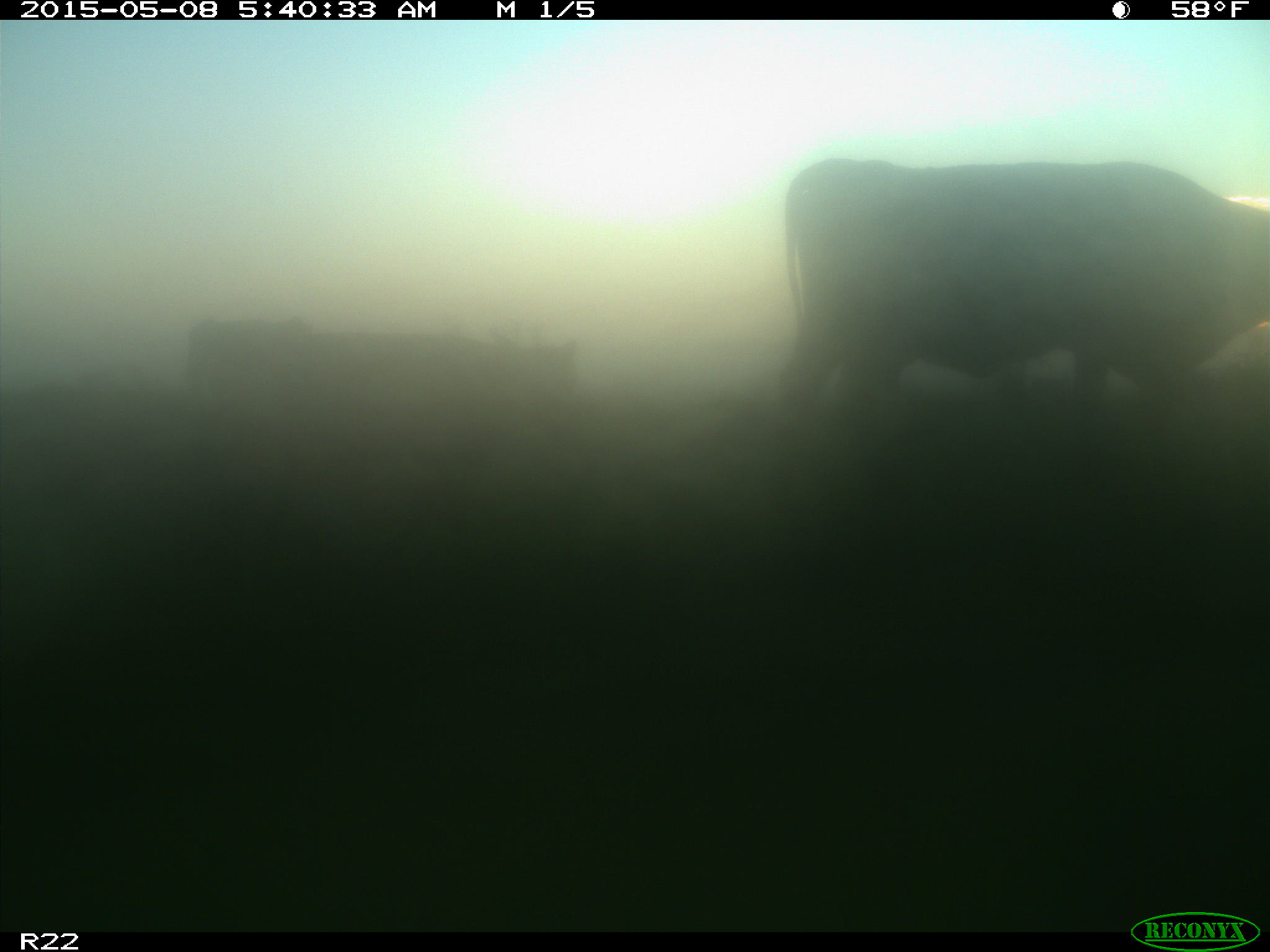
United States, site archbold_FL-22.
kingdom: Animalia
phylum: Chordata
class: Mammalia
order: Artiodactyla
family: Bovidae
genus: Bos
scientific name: Bos taurus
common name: domestic cow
Bos taurus (domestic cow).